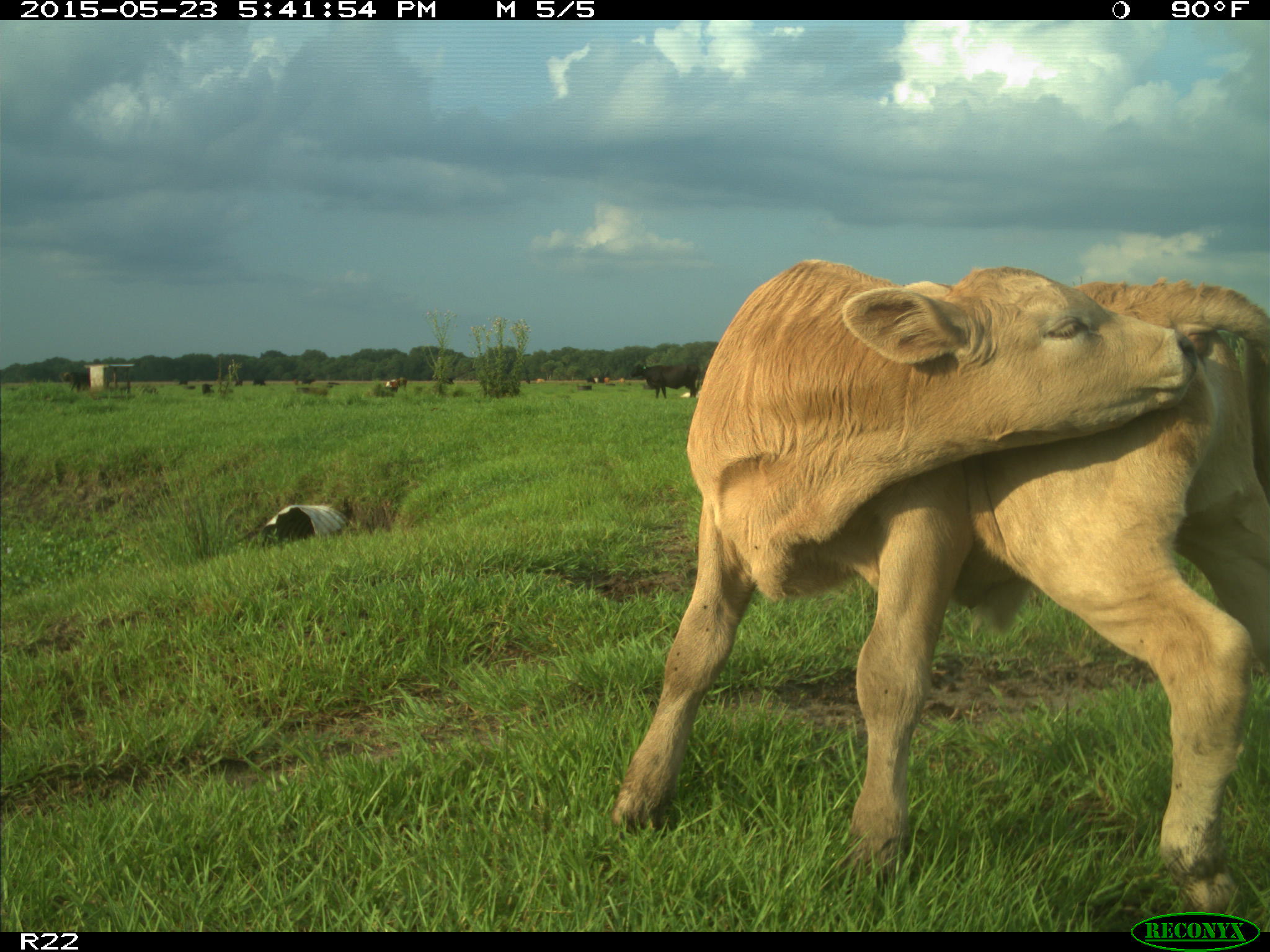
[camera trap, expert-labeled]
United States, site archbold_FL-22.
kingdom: Animalia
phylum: Chordata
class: Mammalia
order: Artiodactyla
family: Bovidae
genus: Bos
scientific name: Bos taurus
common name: domestic cow